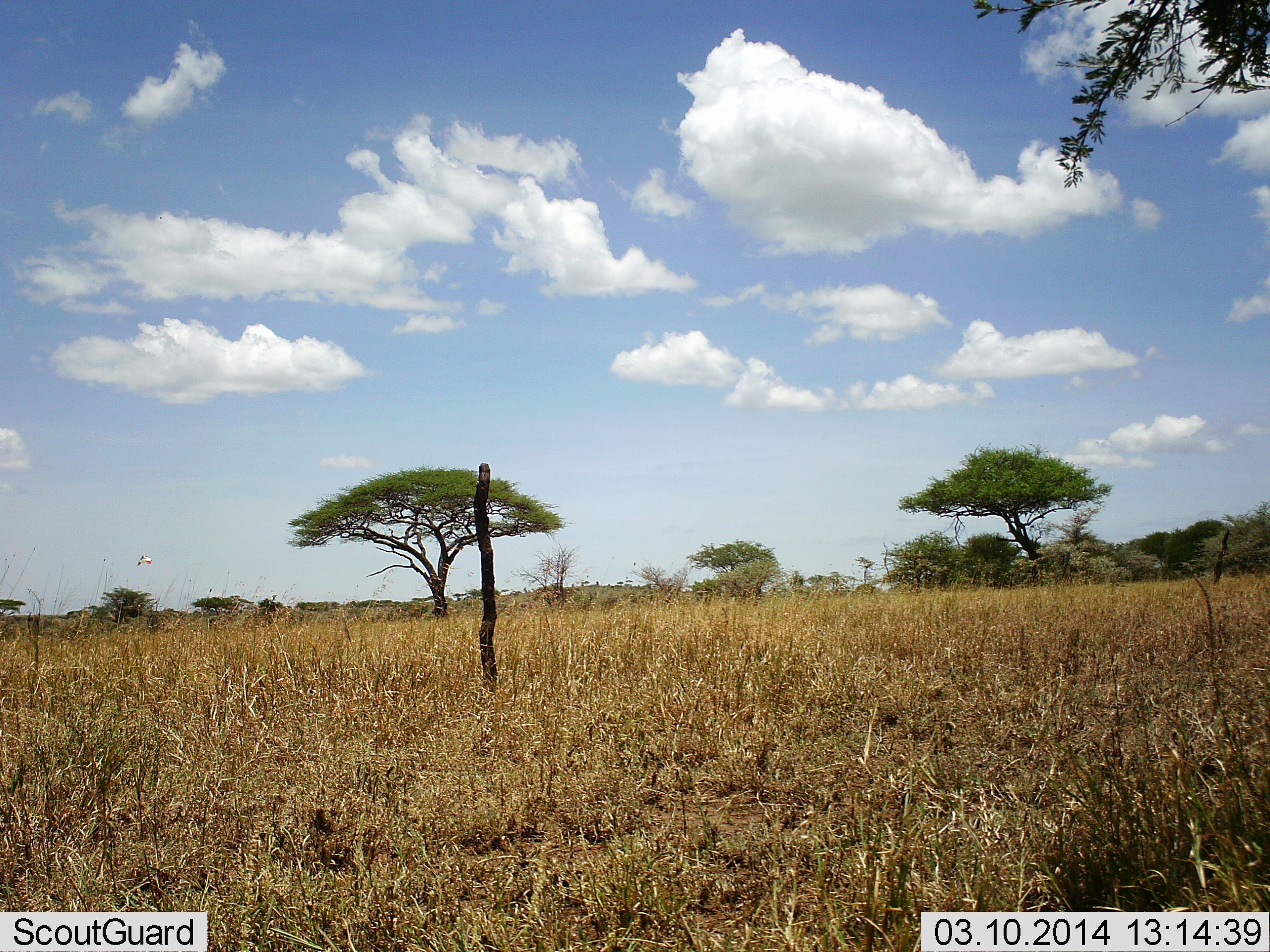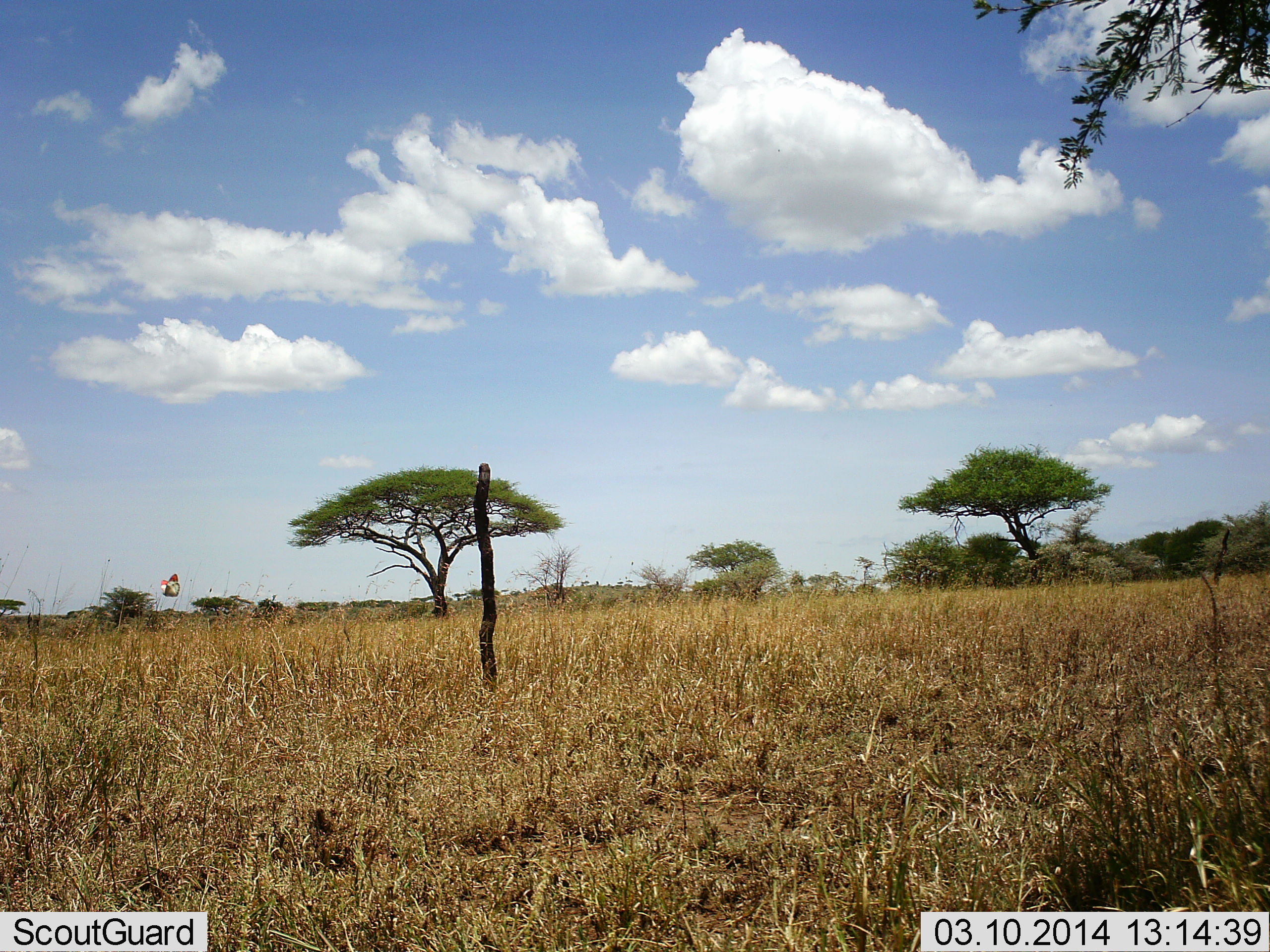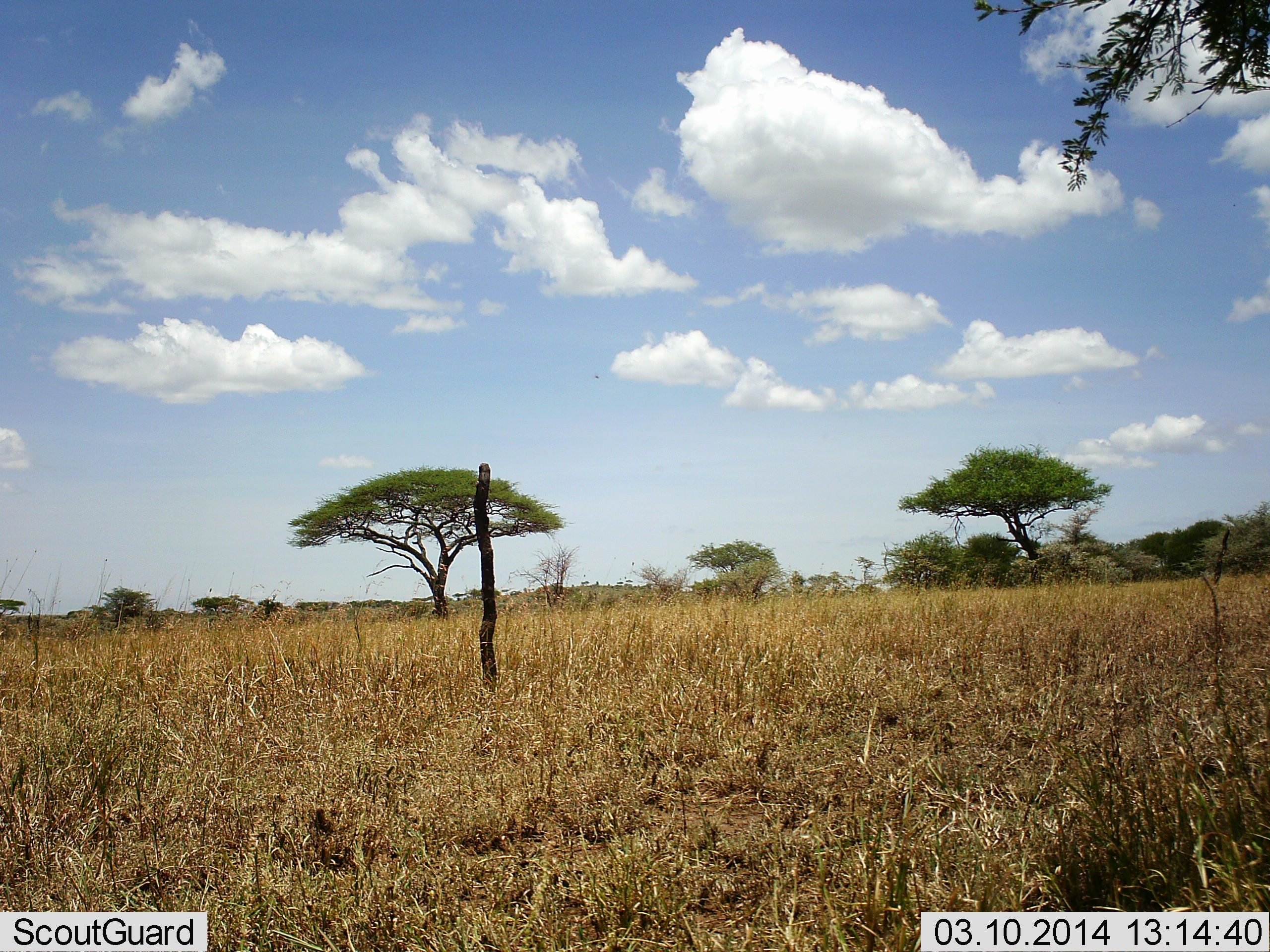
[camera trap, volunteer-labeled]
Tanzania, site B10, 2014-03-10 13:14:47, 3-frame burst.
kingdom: Animalia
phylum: Chordata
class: Aves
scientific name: Aves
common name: bird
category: otherbird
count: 1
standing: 0%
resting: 0%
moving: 100%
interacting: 0%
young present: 0%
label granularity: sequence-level